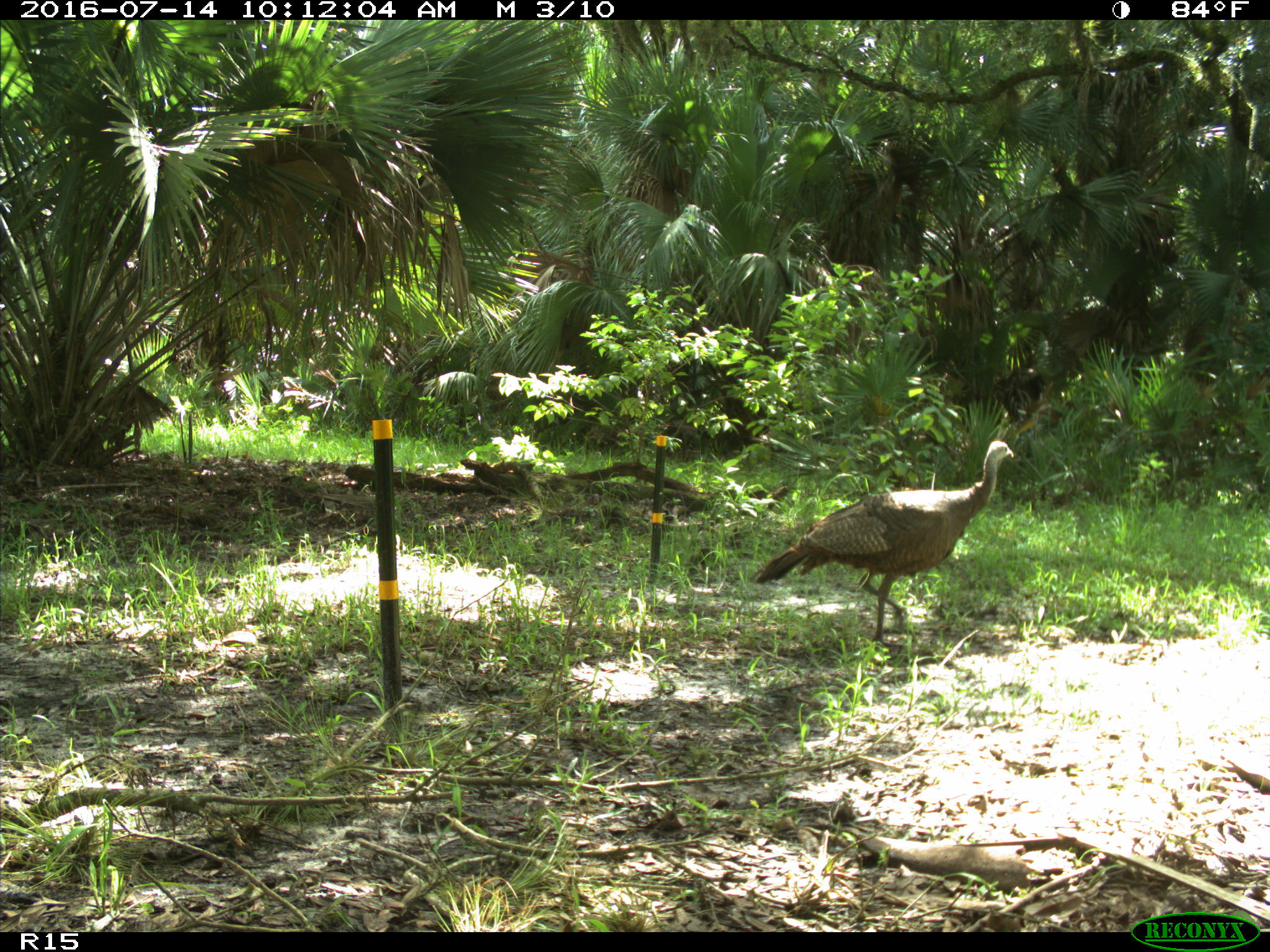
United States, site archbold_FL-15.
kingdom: Animalia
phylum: Chordata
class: Aves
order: Galliformes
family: Phasianidae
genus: Meleagris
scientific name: Meleagris gallopavo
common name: wild turkey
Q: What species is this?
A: Meleagris gallopavo (wild turkey).